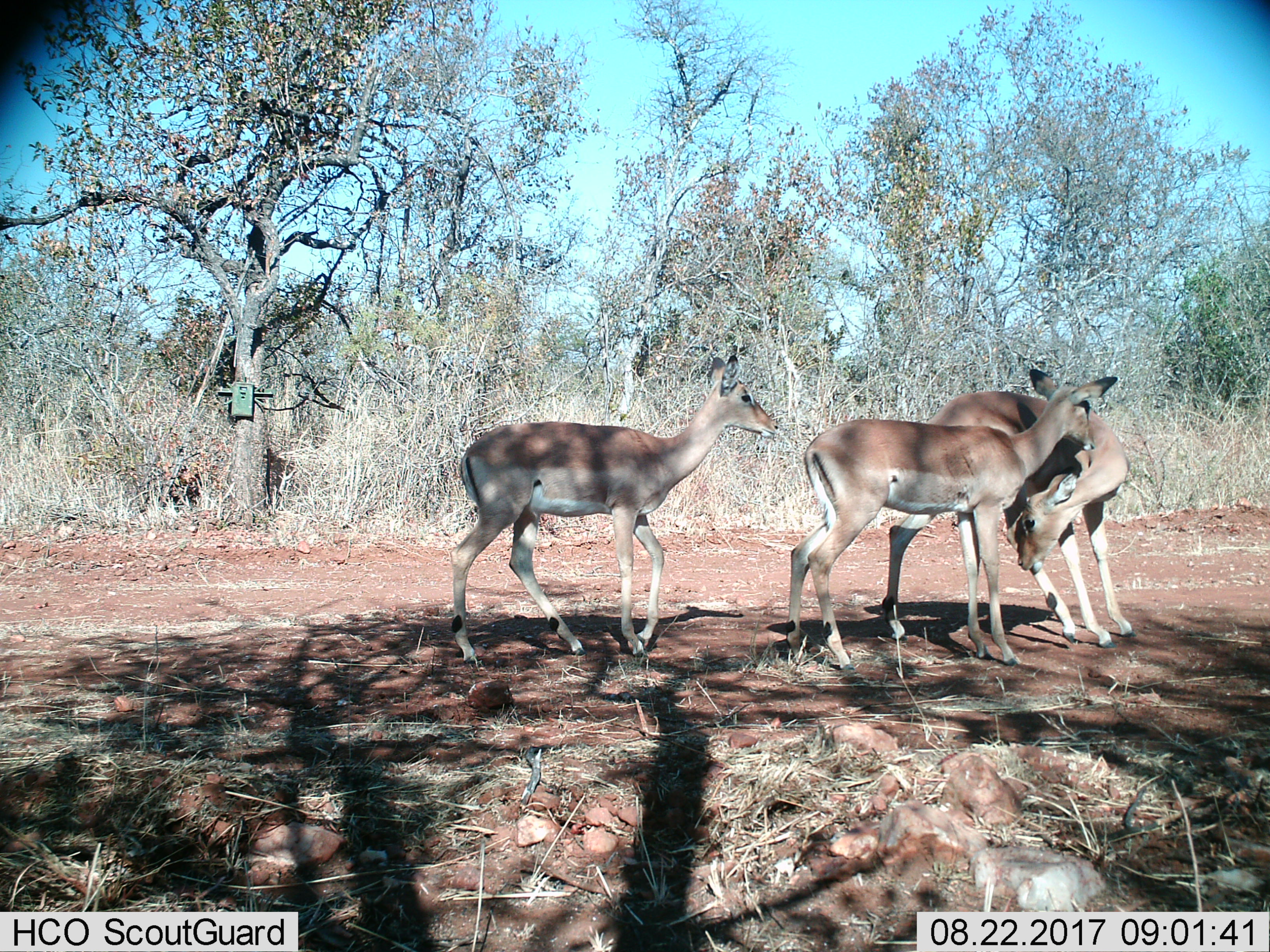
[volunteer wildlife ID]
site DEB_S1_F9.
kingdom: Animalia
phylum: Chordata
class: Mammalia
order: Artiodactyla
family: Bovidae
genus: Aepyceros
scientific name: Aepyceros melampus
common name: impala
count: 3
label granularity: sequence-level